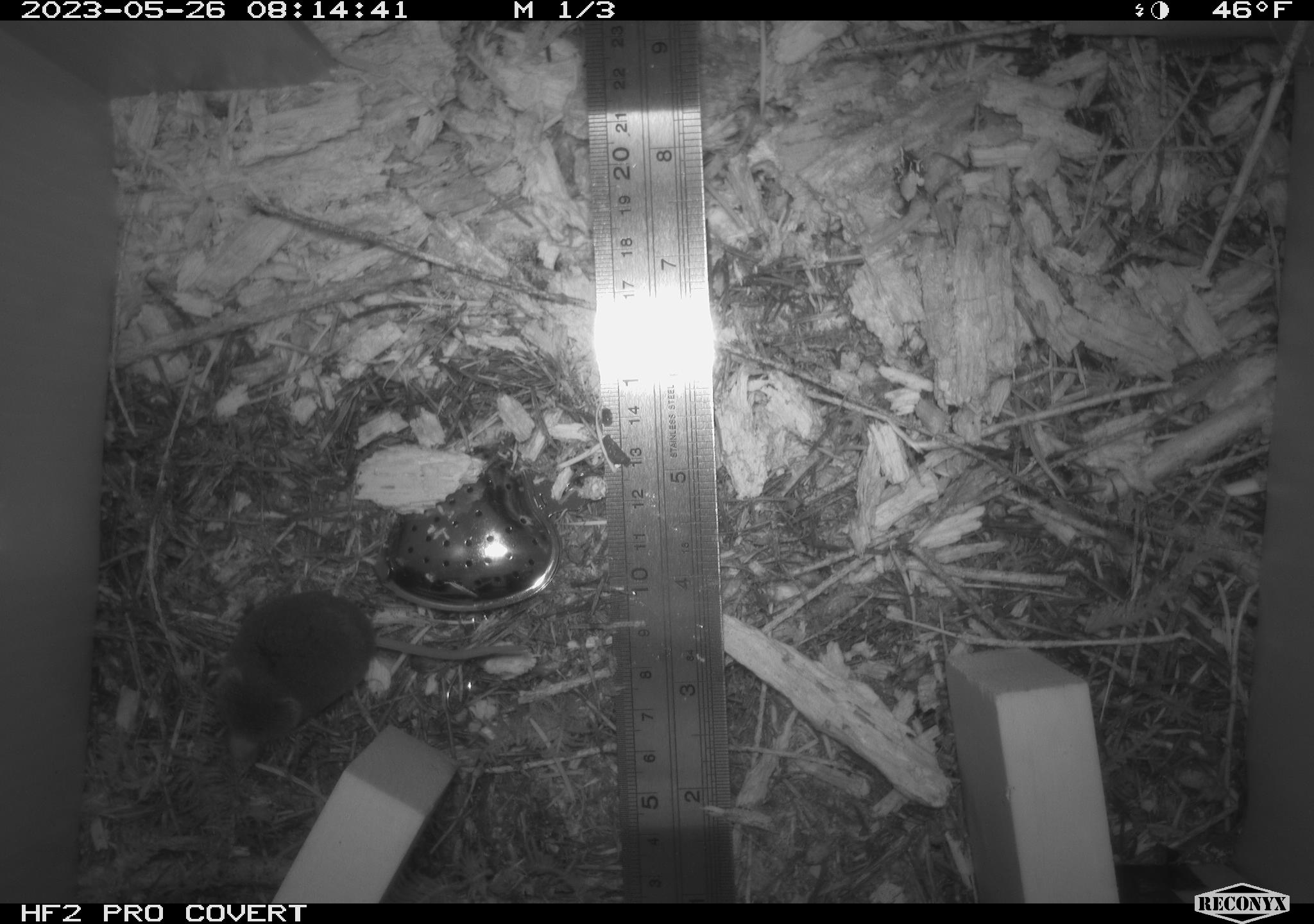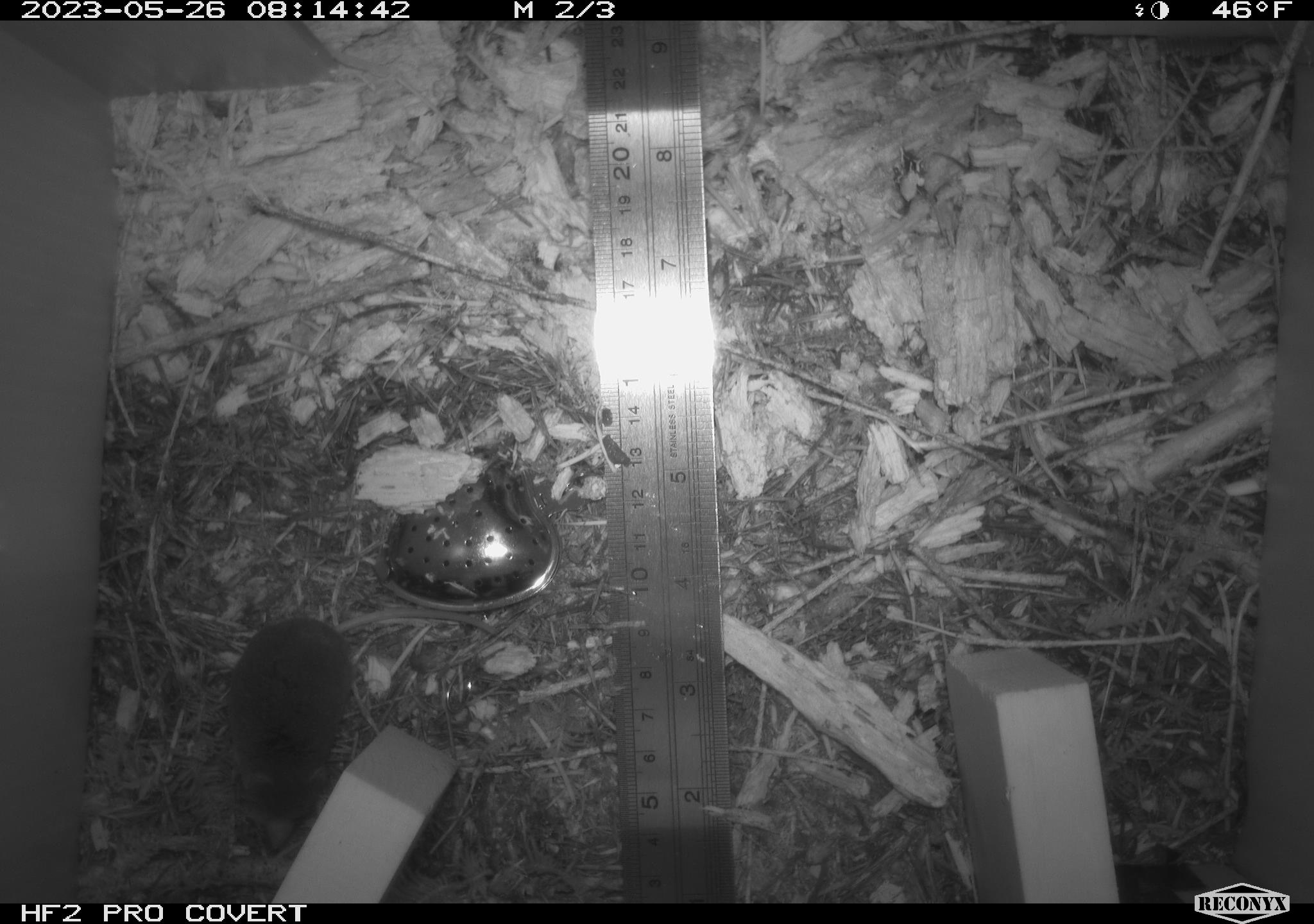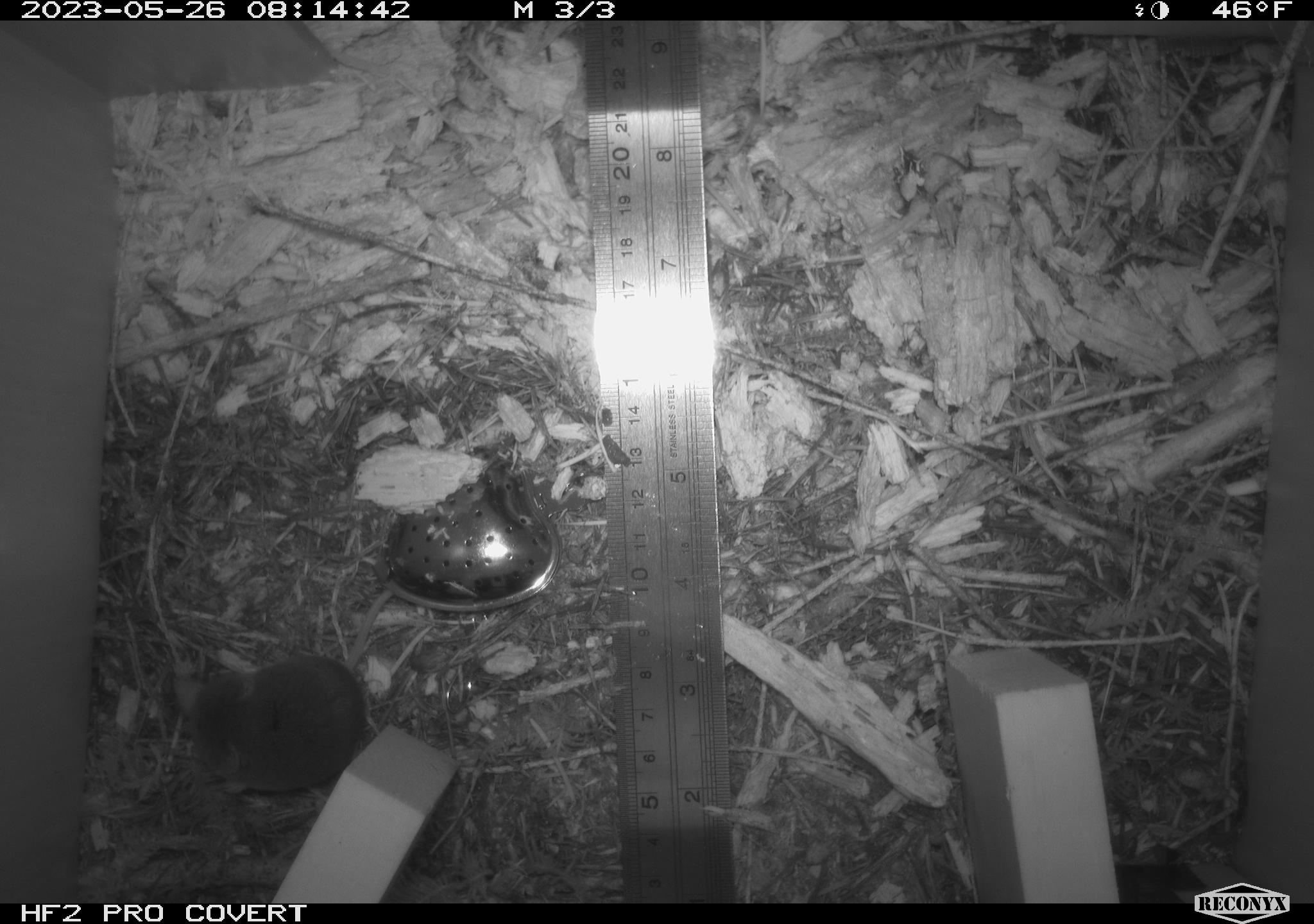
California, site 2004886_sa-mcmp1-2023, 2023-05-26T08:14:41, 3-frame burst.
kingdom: Animalia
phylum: Chordata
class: Mammalia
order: Rodentia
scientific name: Rodentia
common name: mouse species